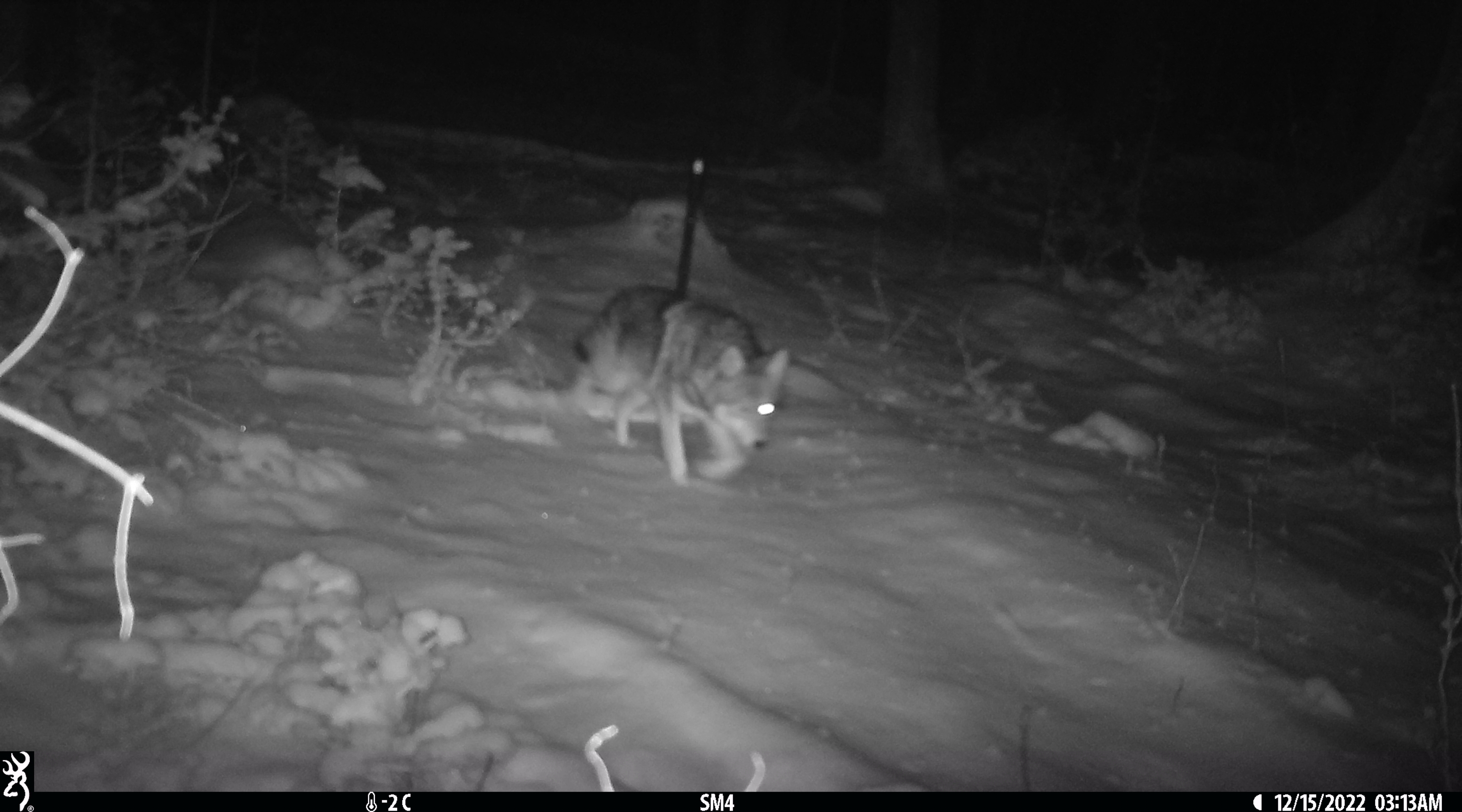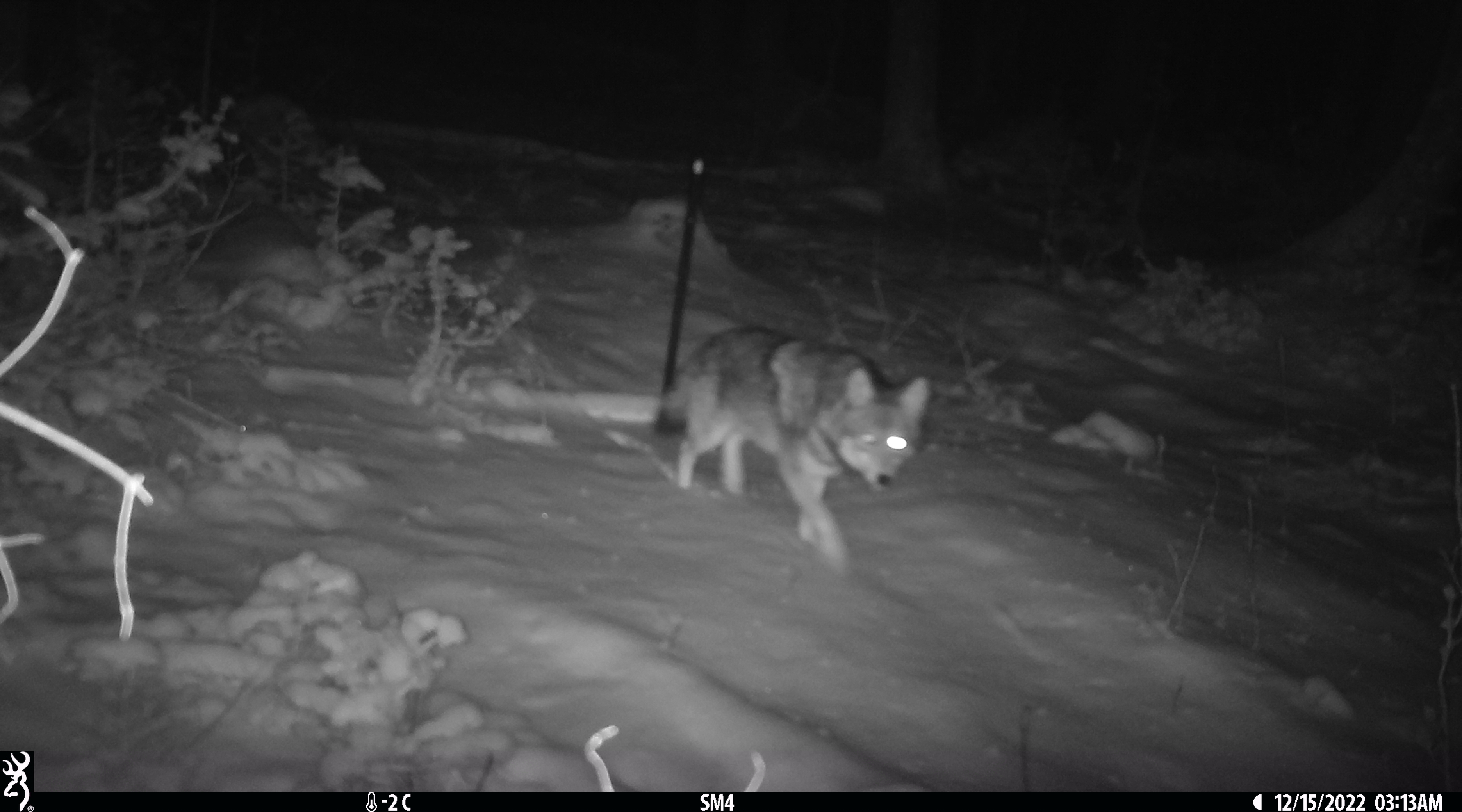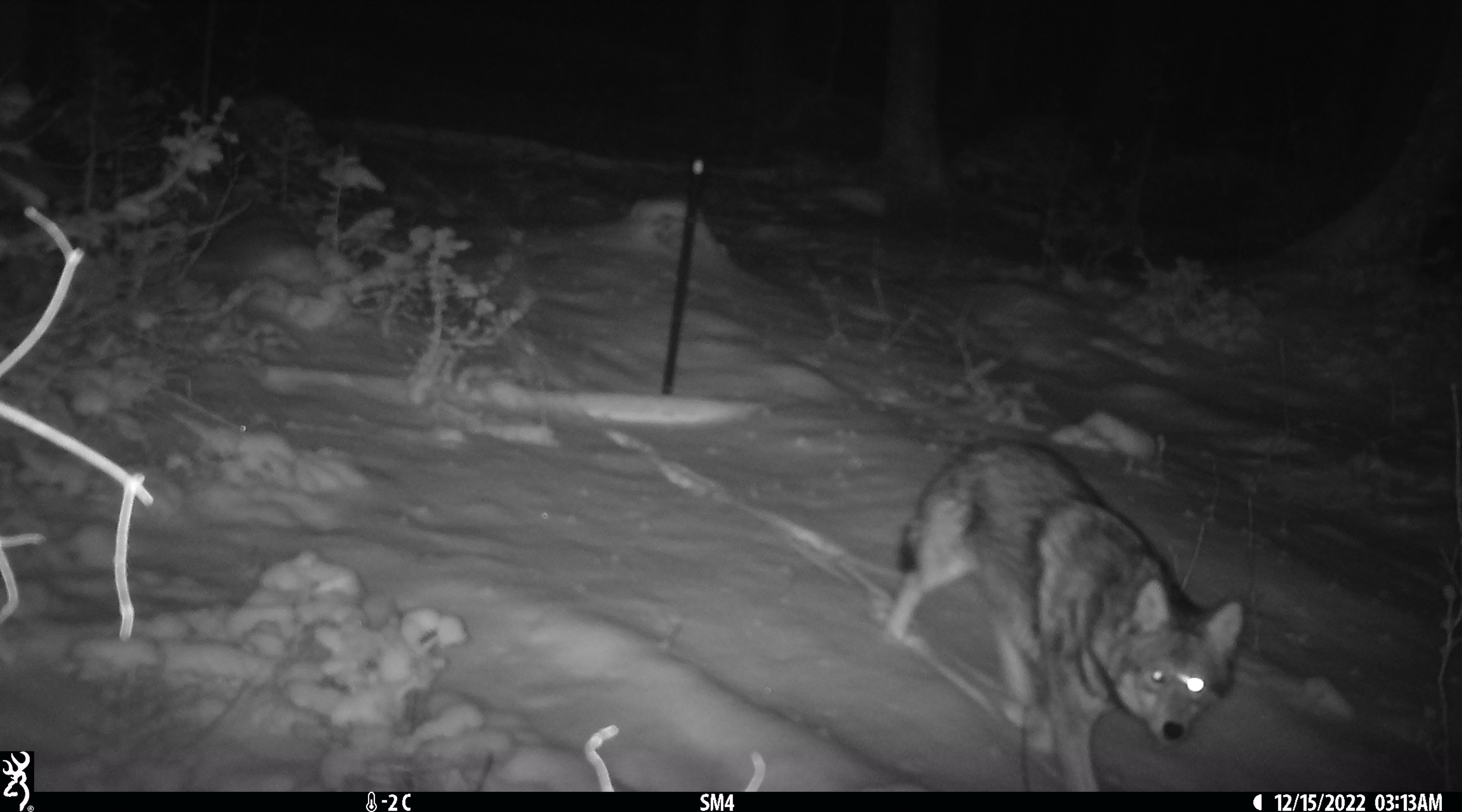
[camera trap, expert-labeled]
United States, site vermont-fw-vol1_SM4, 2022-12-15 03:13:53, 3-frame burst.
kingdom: Animalia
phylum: Chordata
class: Mammalia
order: Carnivora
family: Canidae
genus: Canis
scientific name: Canis latrans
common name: coyote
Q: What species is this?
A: Coyote (Canis latrans).